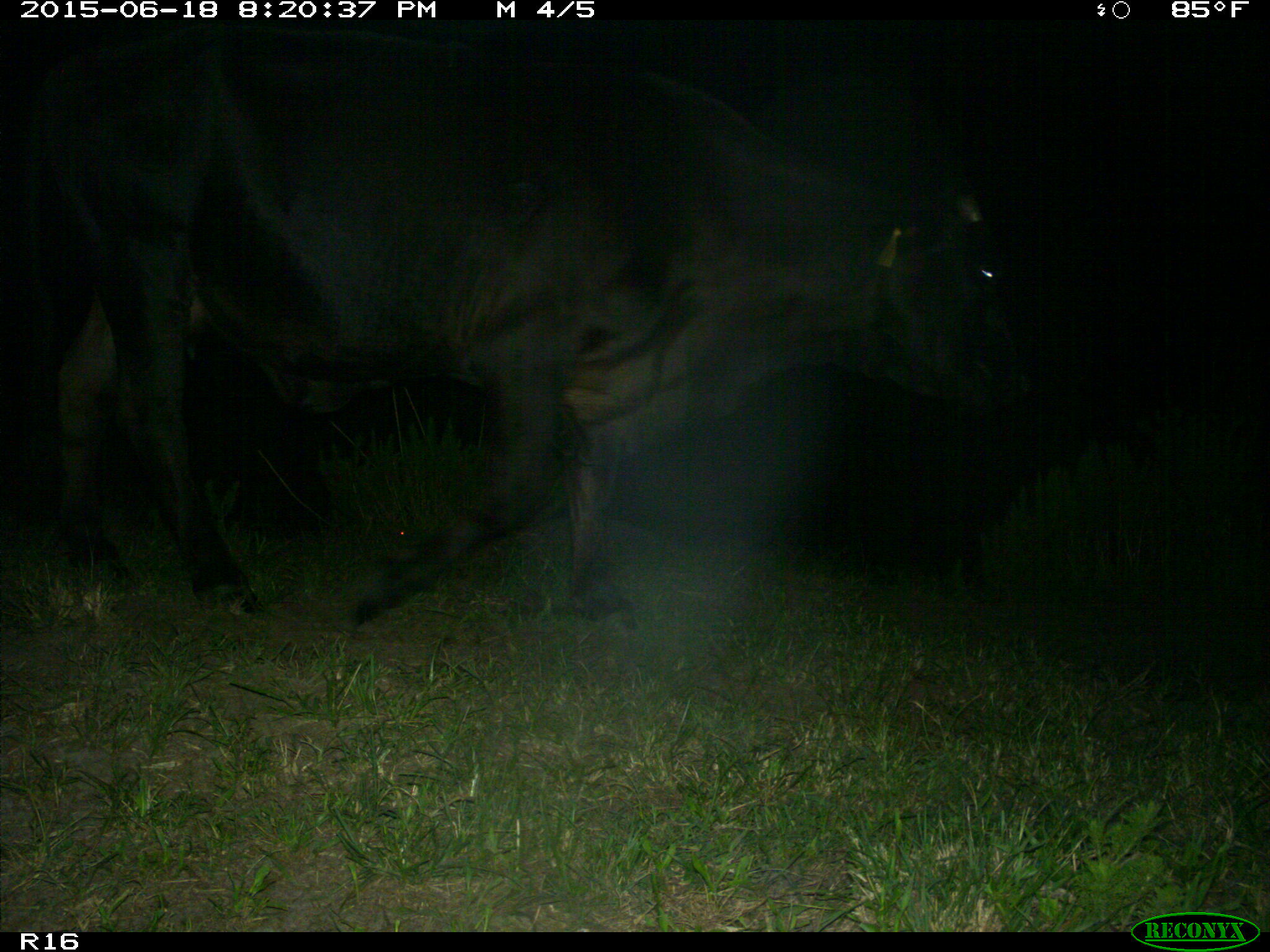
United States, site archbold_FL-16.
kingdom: Animalia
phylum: Chordata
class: Mammalia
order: Artiodactyla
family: Bovidae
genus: Bos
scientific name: Bos taurus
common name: domestic cow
Bos taurus (domestic cow).